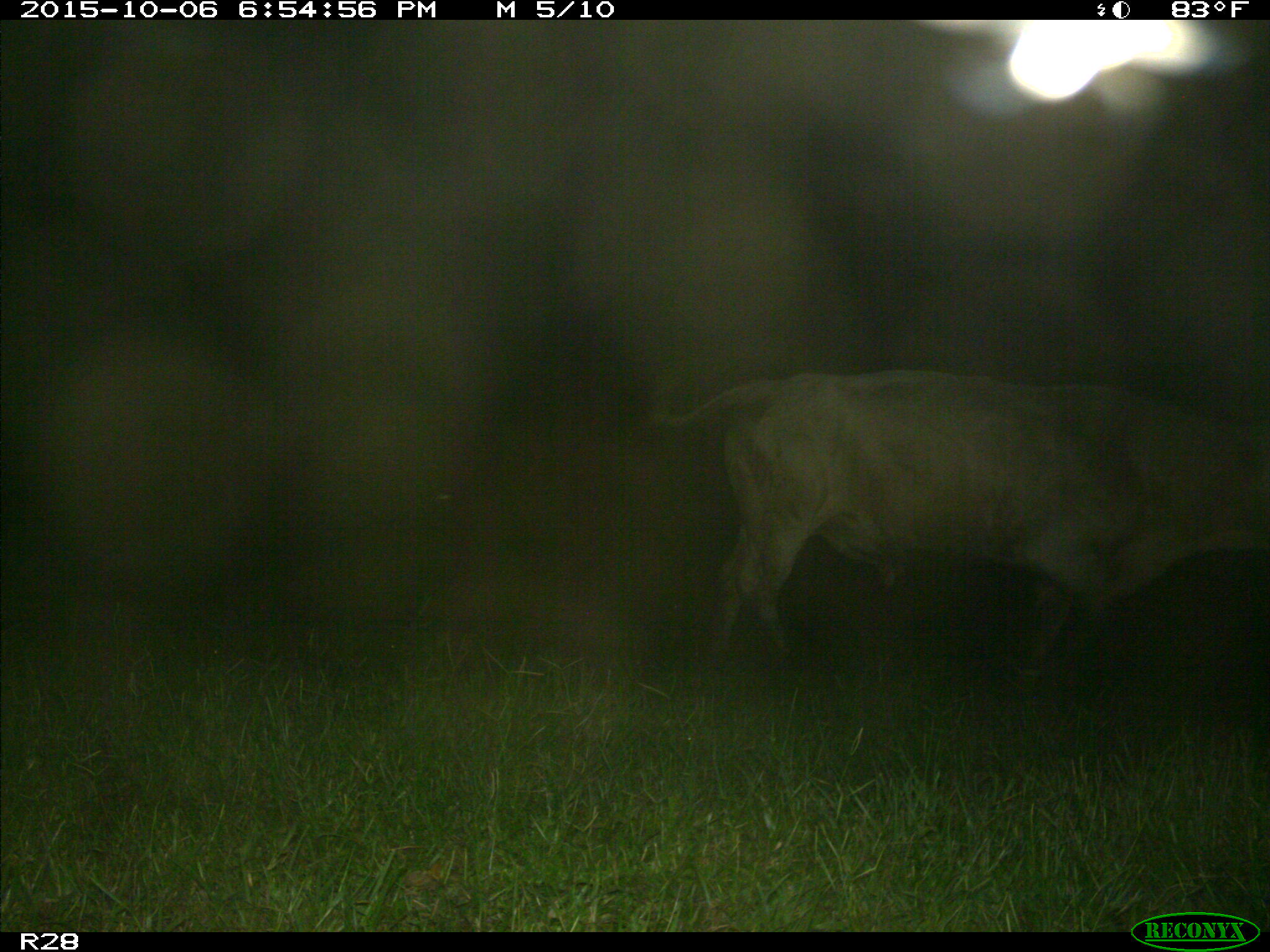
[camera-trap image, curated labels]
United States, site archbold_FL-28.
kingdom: Animalia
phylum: Chordata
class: Mammalia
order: Artiodactyla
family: Bovidae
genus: Bos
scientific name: Bos taurus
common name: domestic cow